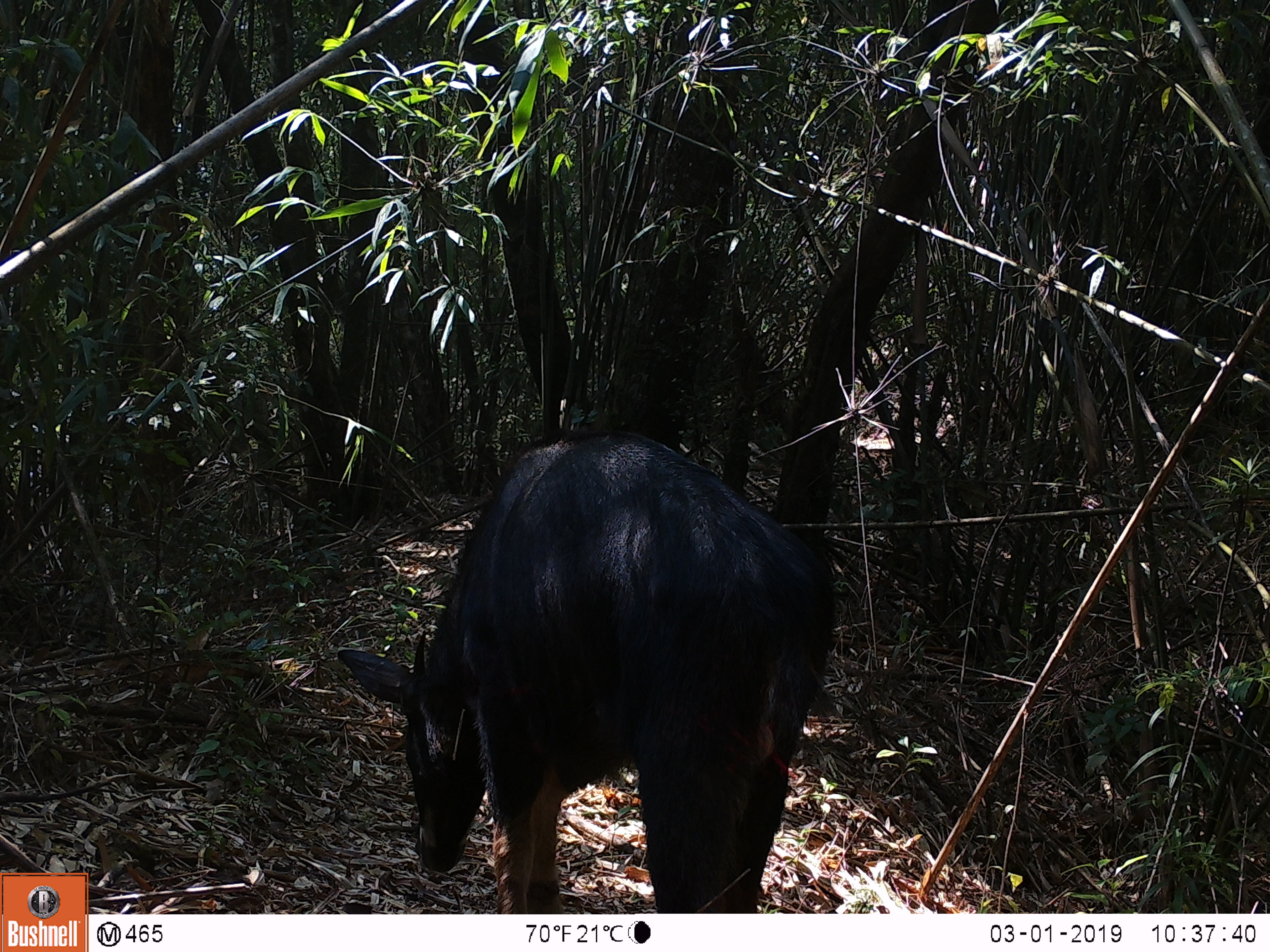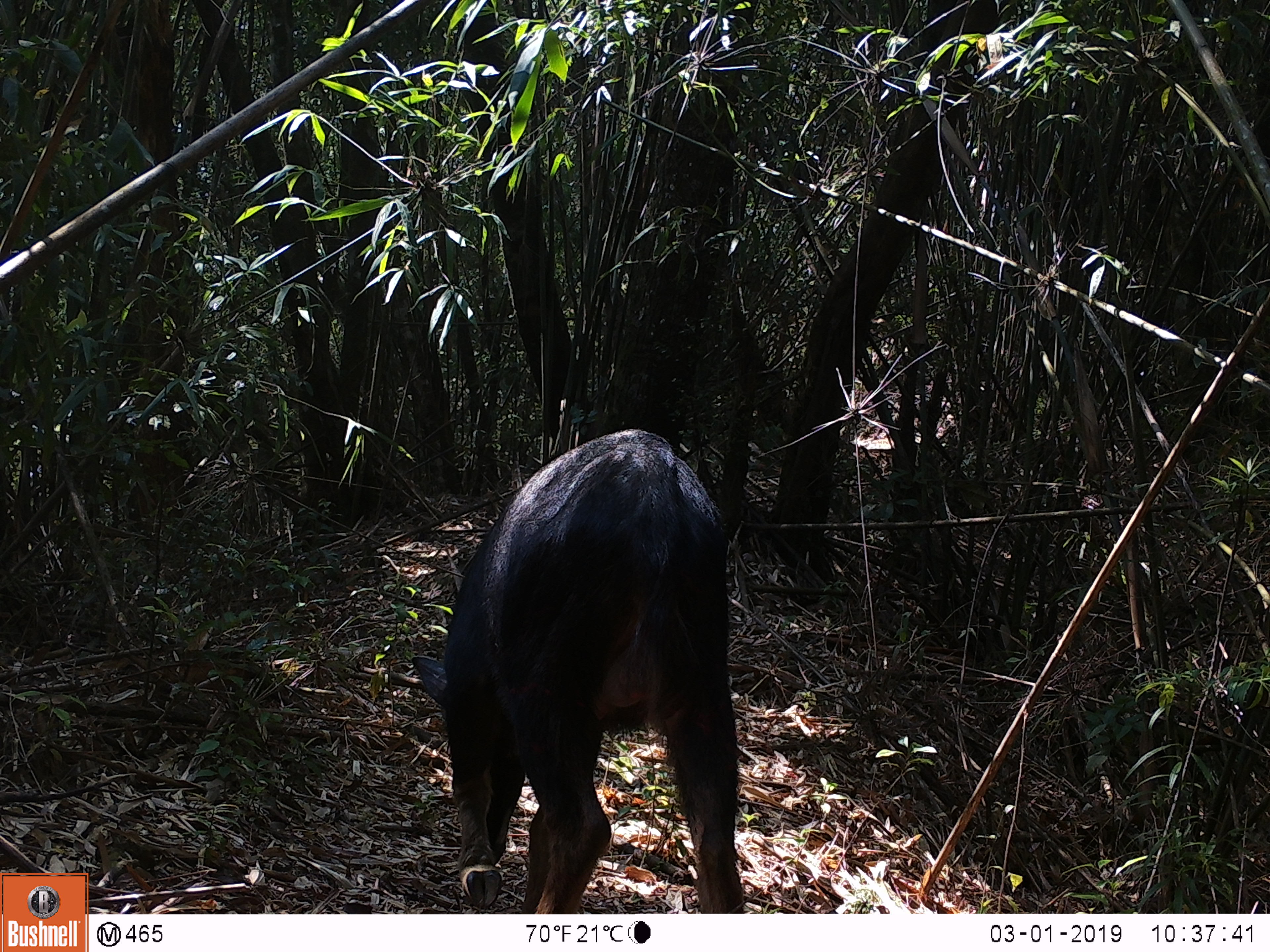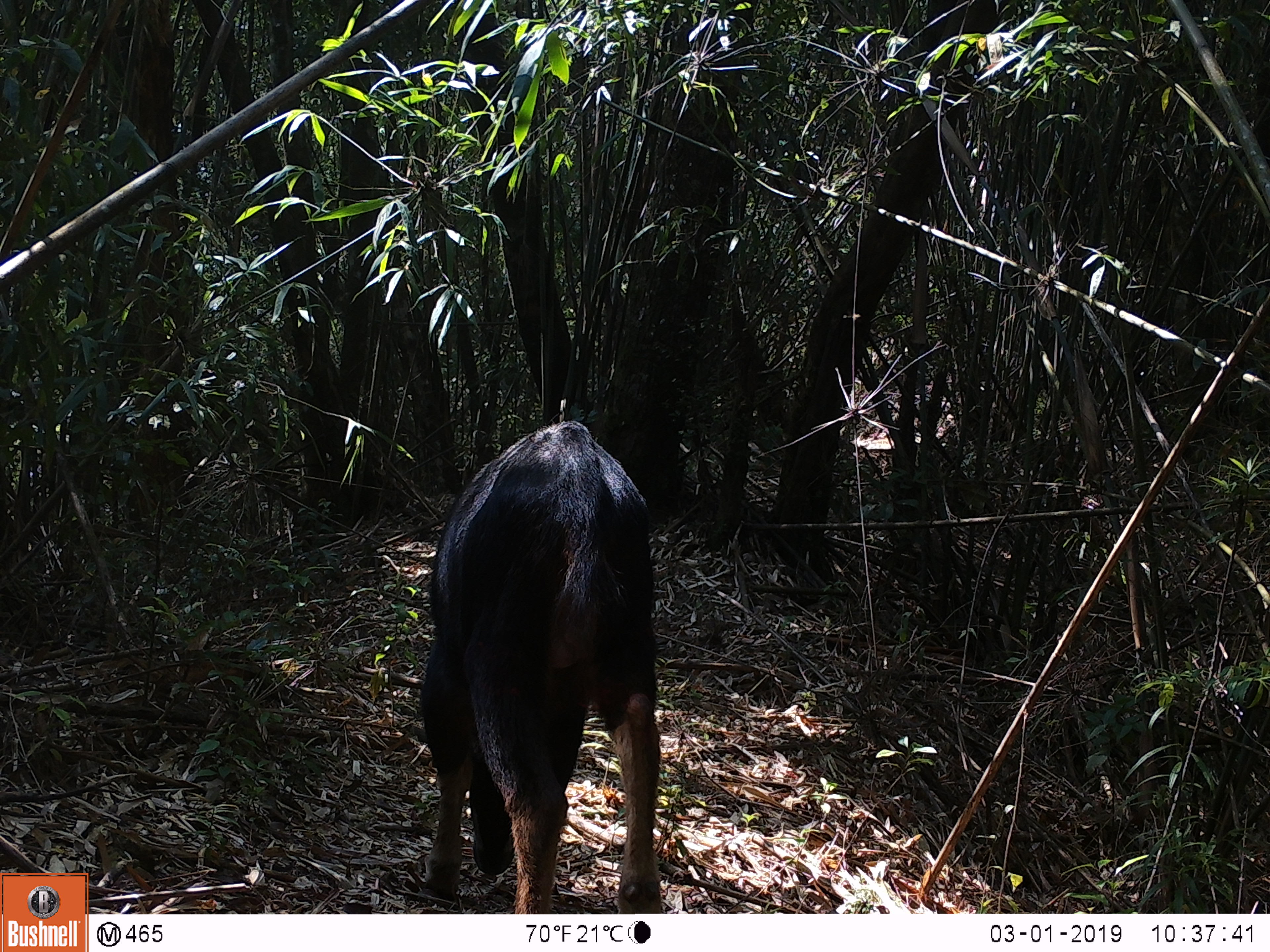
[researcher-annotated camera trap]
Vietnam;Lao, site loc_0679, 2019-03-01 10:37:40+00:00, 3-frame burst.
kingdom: Animalia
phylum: Chordata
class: Mammalia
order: Artiodactyla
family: Bovidae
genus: Capricornis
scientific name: Capricornis sumatraensis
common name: chinese serow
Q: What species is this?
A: Chinese serow (Capricornis sumatraensis).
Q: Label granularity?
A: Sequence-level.